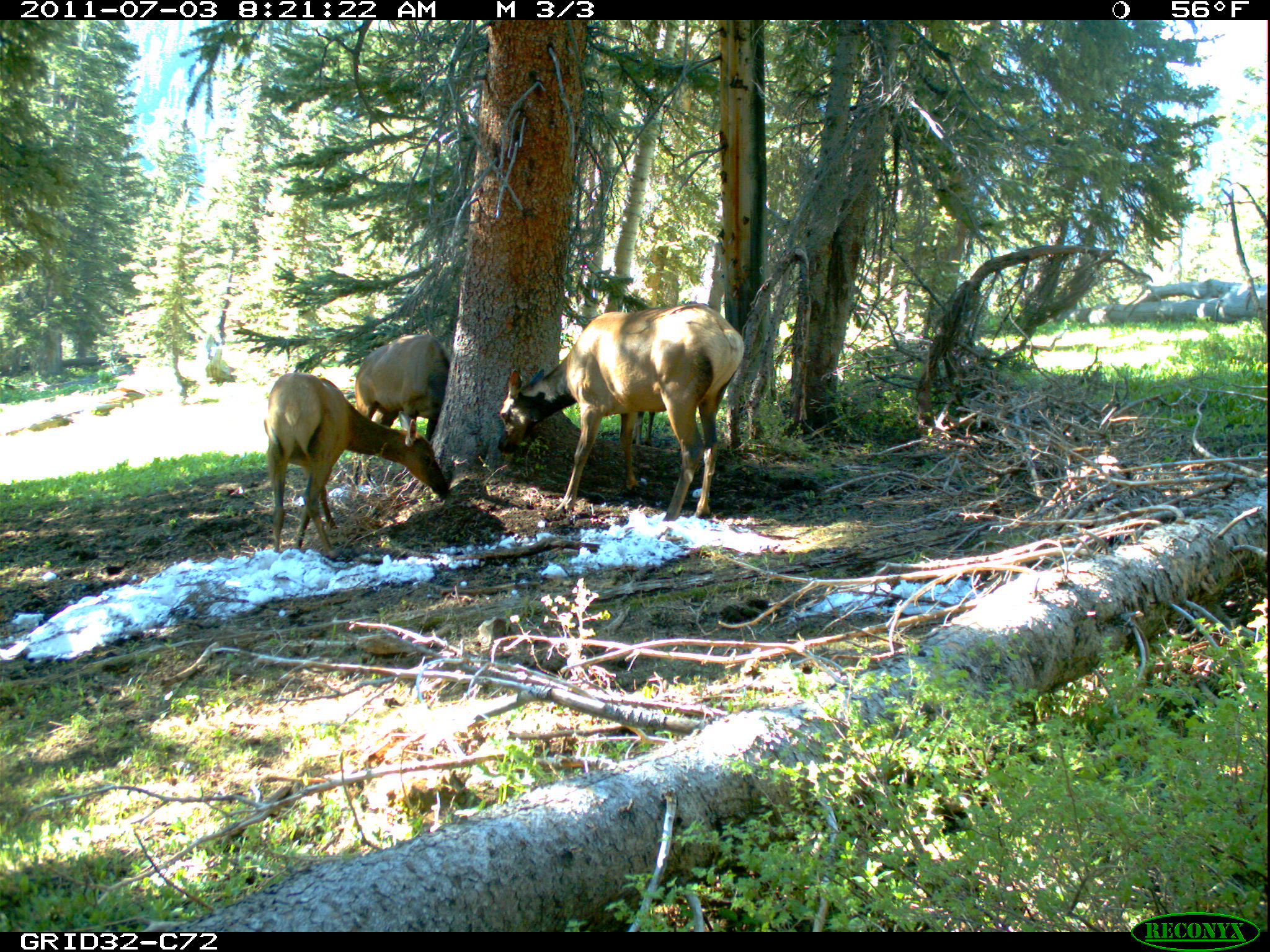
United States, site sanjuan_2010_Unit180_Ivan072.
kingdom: Animalia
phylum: Chordata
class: Mammalia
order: Artiodactyla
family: Cervidae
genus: Cervus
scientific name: Cervus elaphus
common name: red deer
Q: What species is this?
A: Cervus elaphus (red deer).